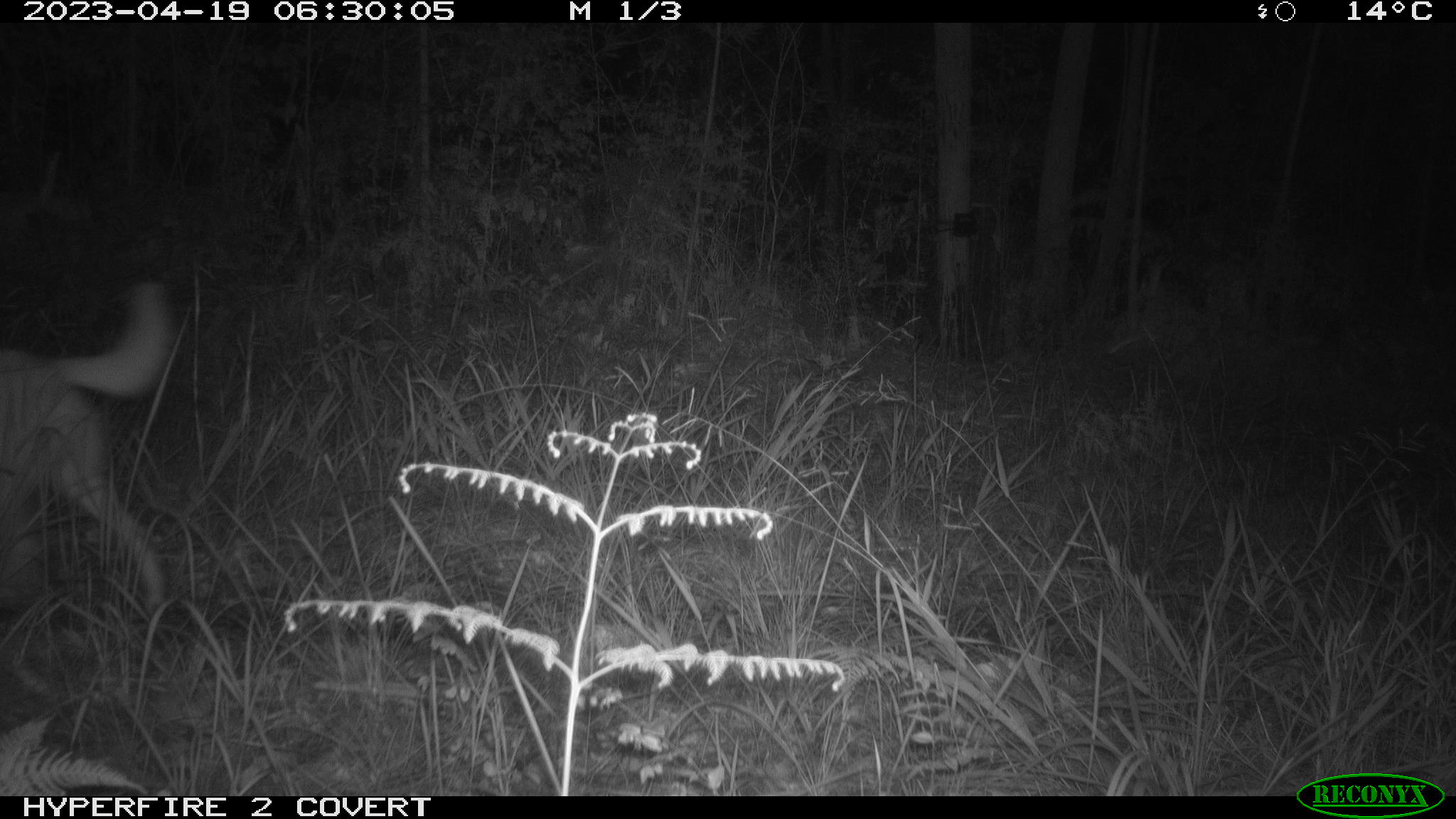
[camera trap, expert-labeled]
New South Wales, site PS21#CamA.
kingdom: Animalia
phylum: Chordata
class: Mammalia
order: Carnivora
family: Canidae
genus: Canis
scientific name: Canis familiaris dingo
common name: dingo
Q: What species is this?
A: Dingo (Canis familiaris dingo).